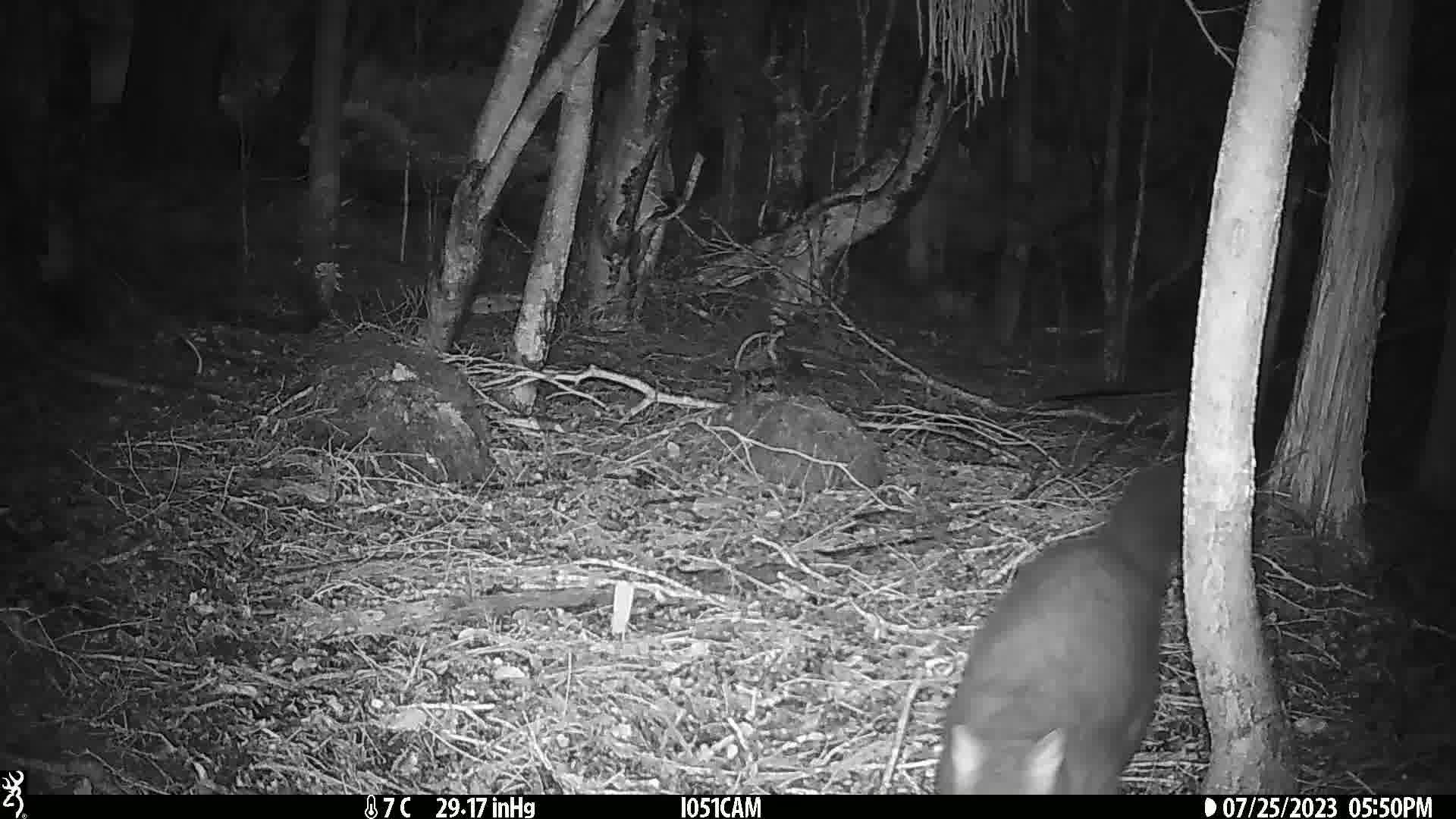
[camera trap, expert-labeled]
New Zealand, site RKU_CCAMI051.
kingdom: Animalia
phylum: Chordata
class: Mammalia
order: Diprotodontia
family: Phalangeridae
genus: Trichosurus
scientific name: Trichosurus vulpecula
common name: common brushtail possum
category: possum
Possum (common brushtail possum) (Trichosurus vulpecula).